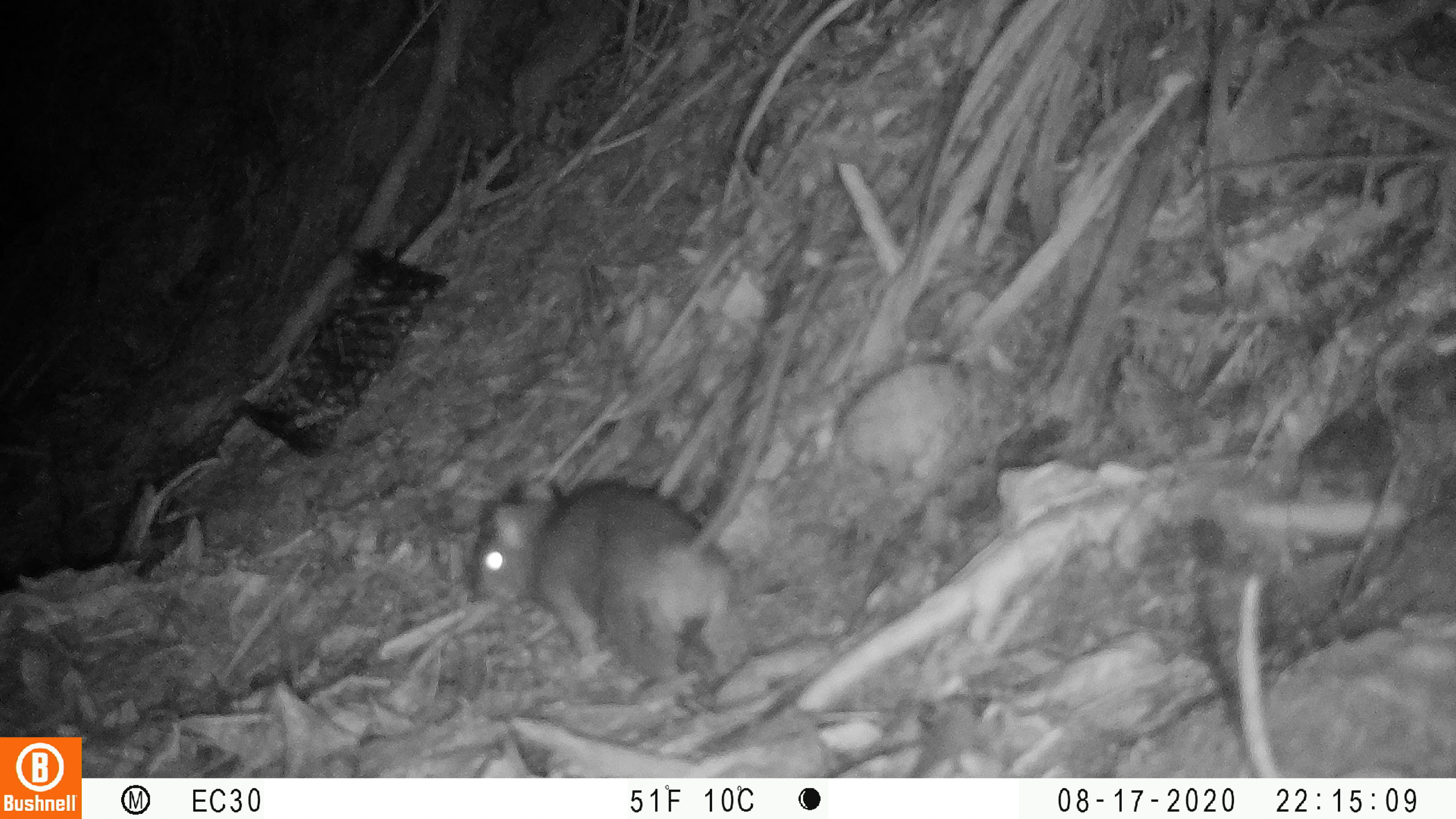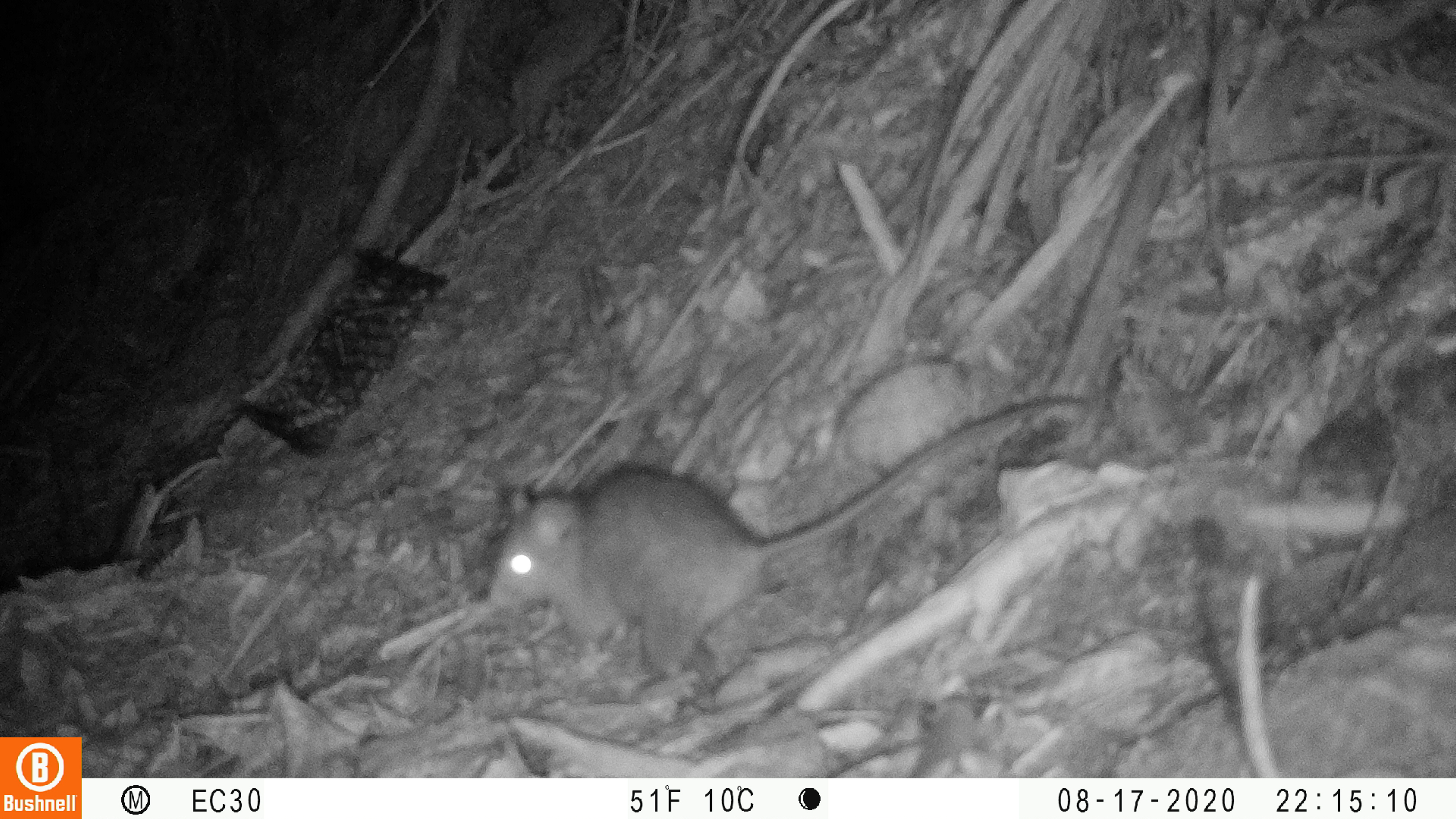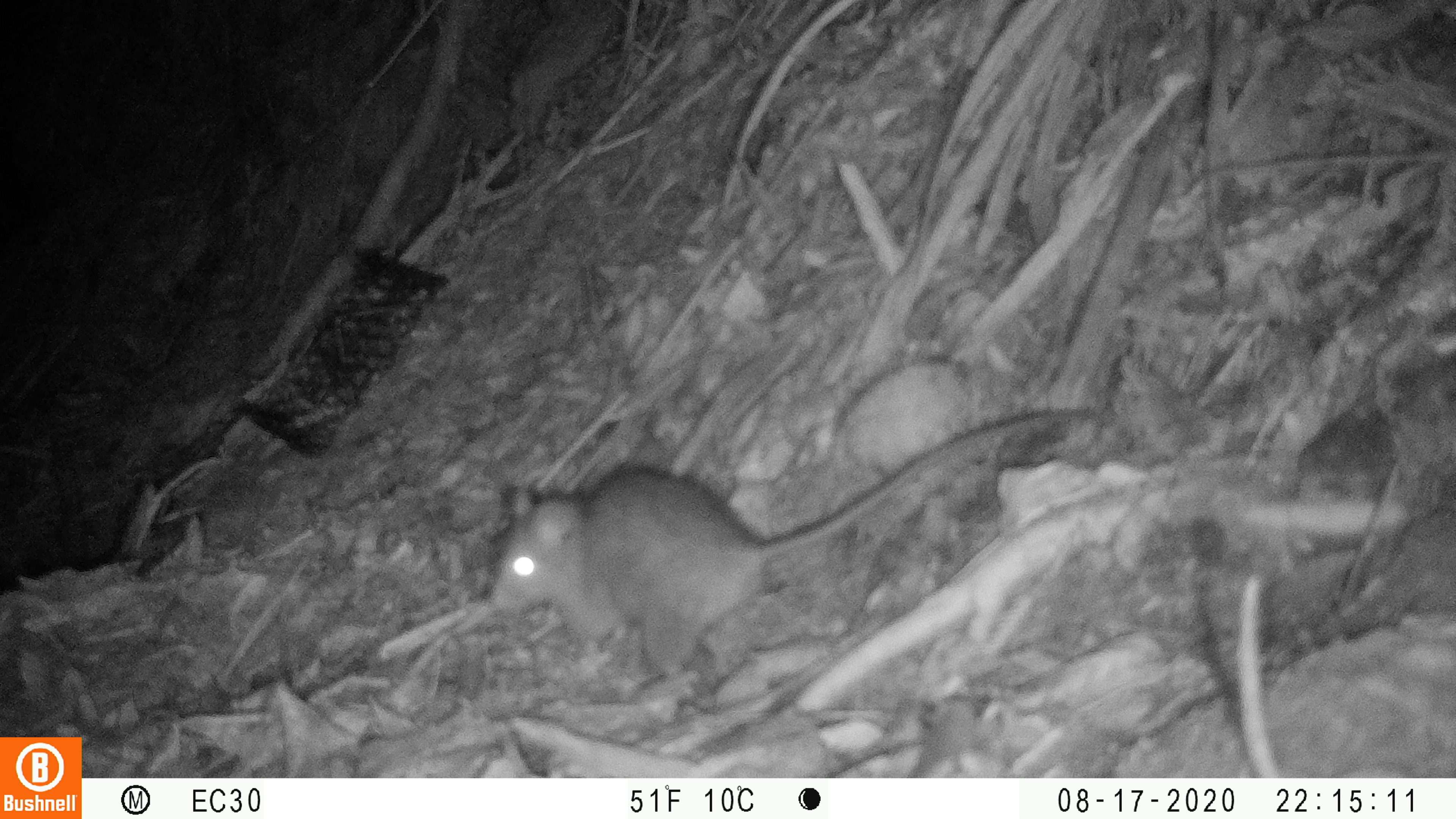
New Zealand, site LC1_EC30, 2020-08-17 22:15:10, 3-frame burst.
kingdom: Animalia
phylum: Chordata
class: Mammalia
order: Rodentia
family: Muridae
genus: Rattus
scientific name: Rattus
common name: rat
Rat (Rattus).